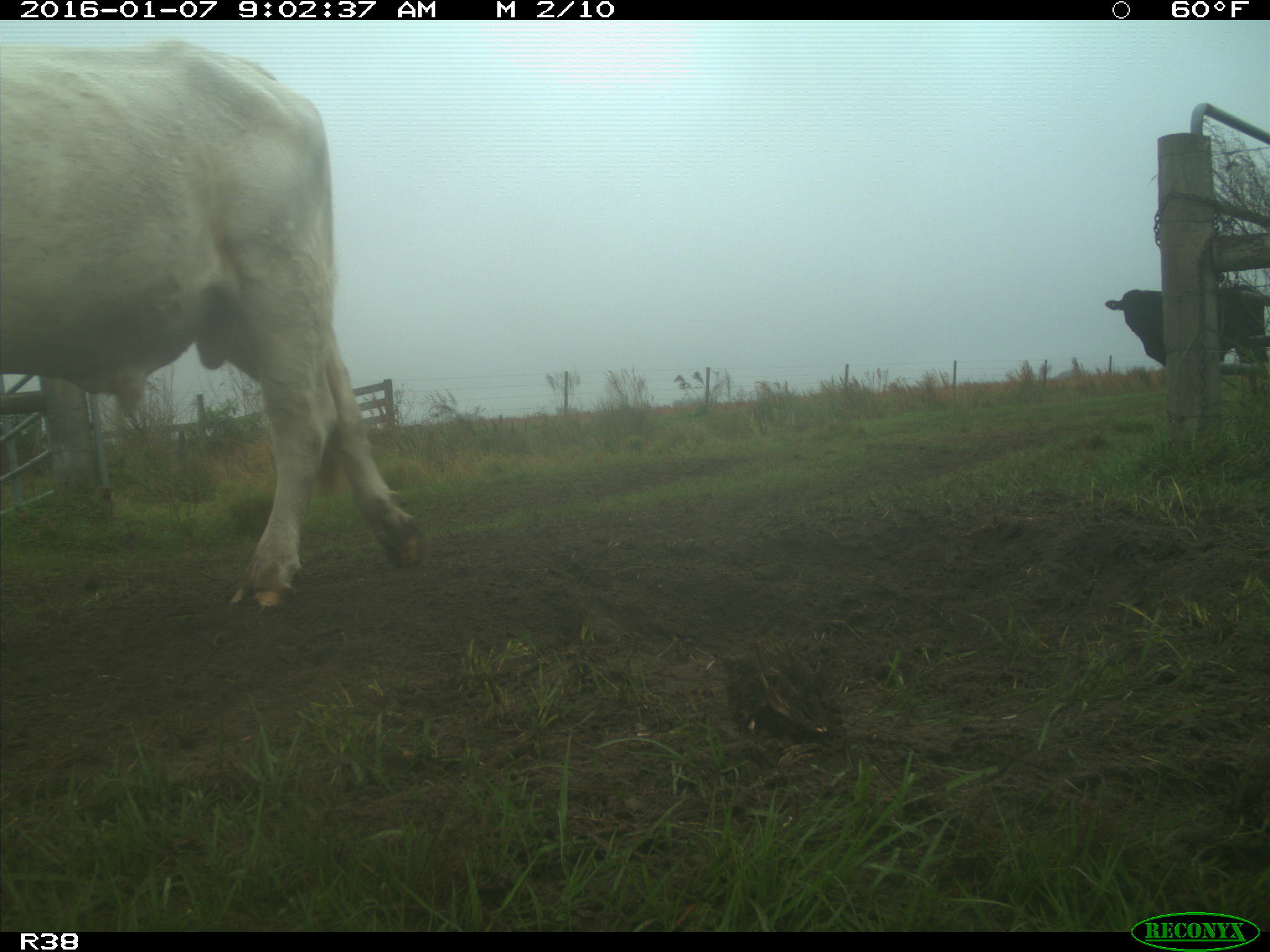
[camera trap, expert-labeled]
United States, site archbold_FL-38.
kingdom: Animalia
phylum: Chordata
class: Mammalia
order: Artiodactyla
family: Bovidae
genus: Bos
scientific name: Bos taurus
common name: domestic cow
Bos taurus (domestic cow).